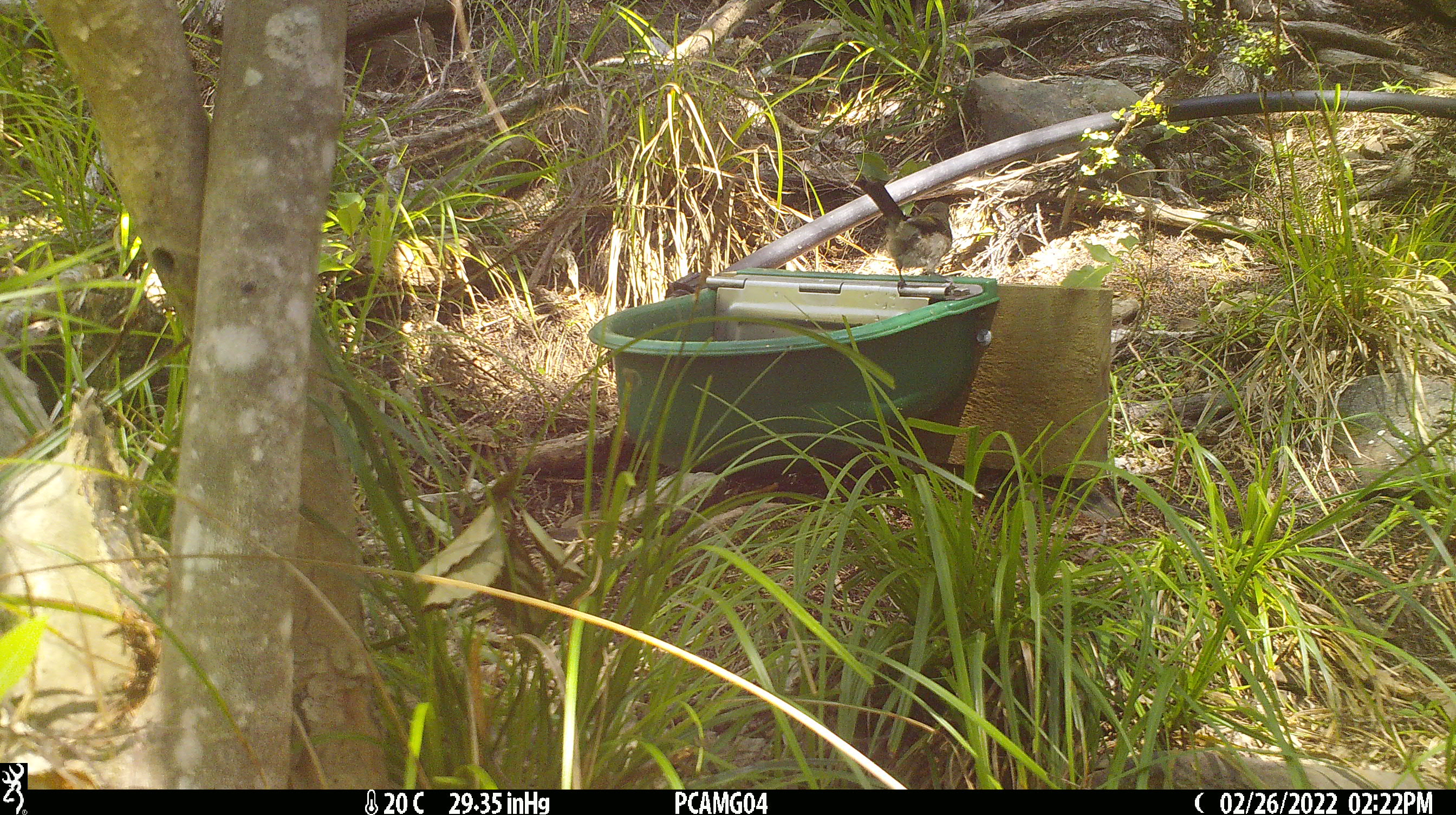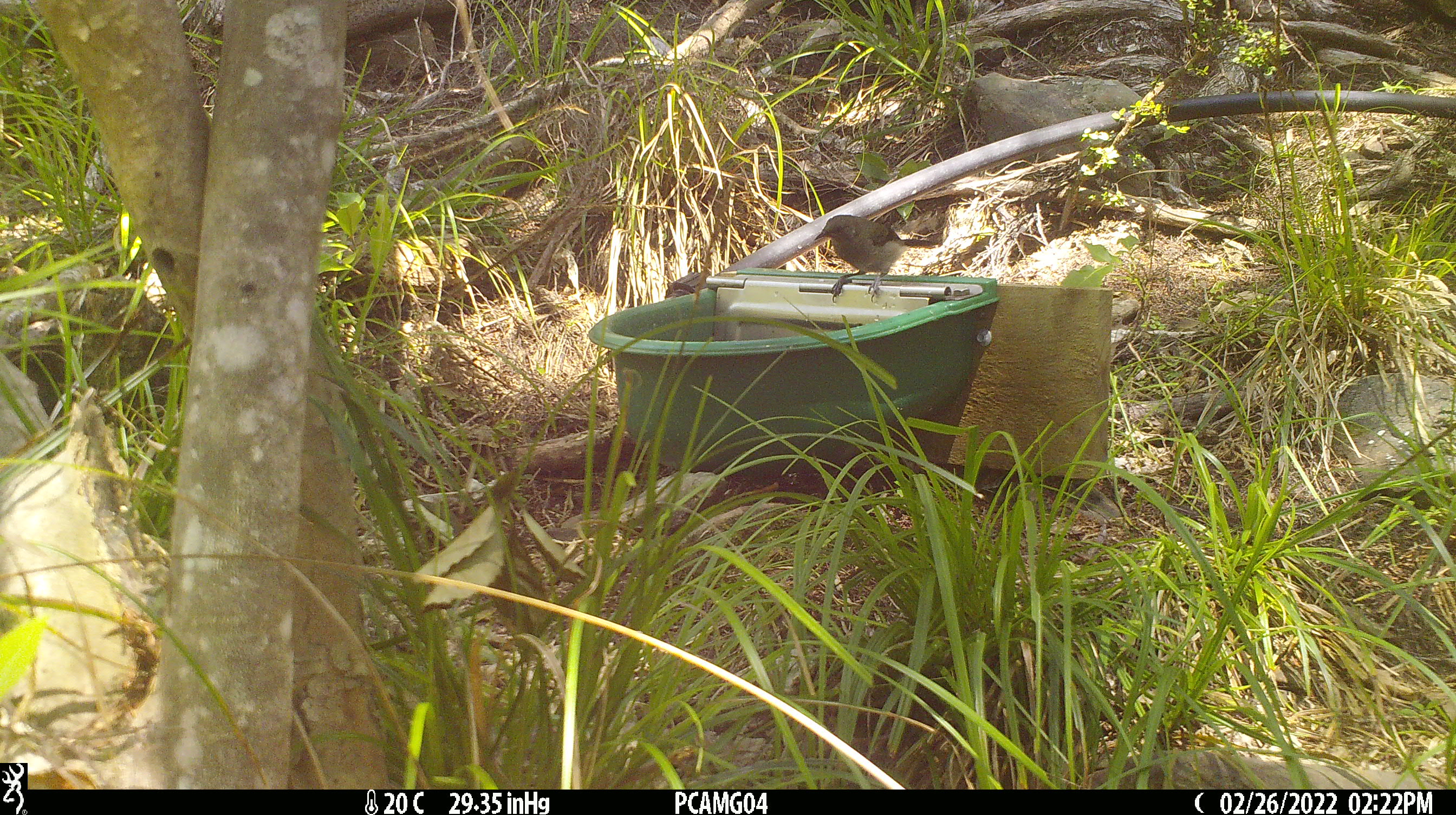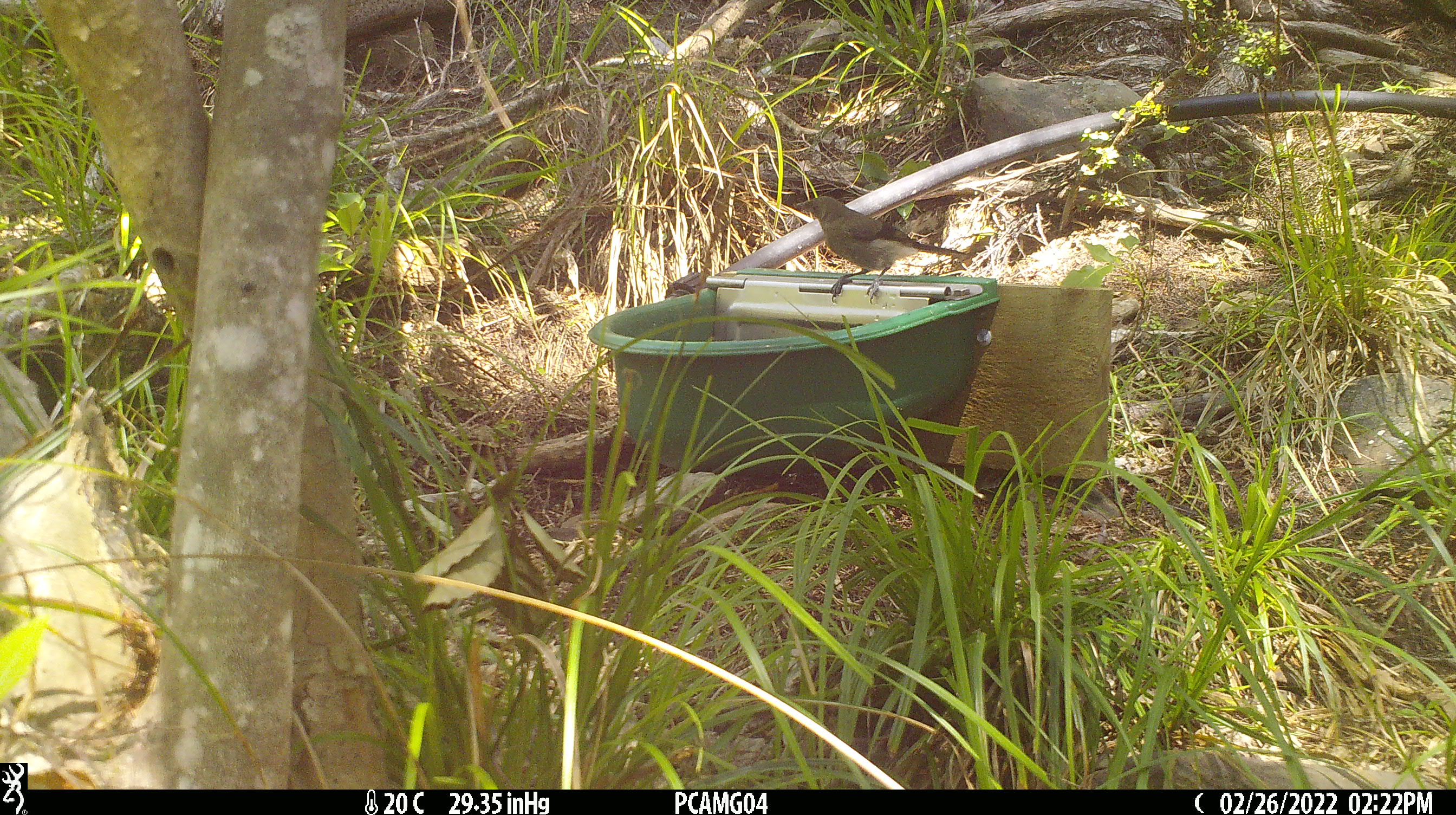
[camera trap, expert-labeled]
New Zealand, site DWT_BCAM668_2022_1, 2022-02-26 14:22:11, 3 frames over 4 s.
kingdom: Animalia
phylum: Chordata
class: Aves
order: Passeriformes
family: Meliphagidae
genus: Anthornis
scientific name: Anthornis melanura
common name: new zealand bellbird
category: bellbird